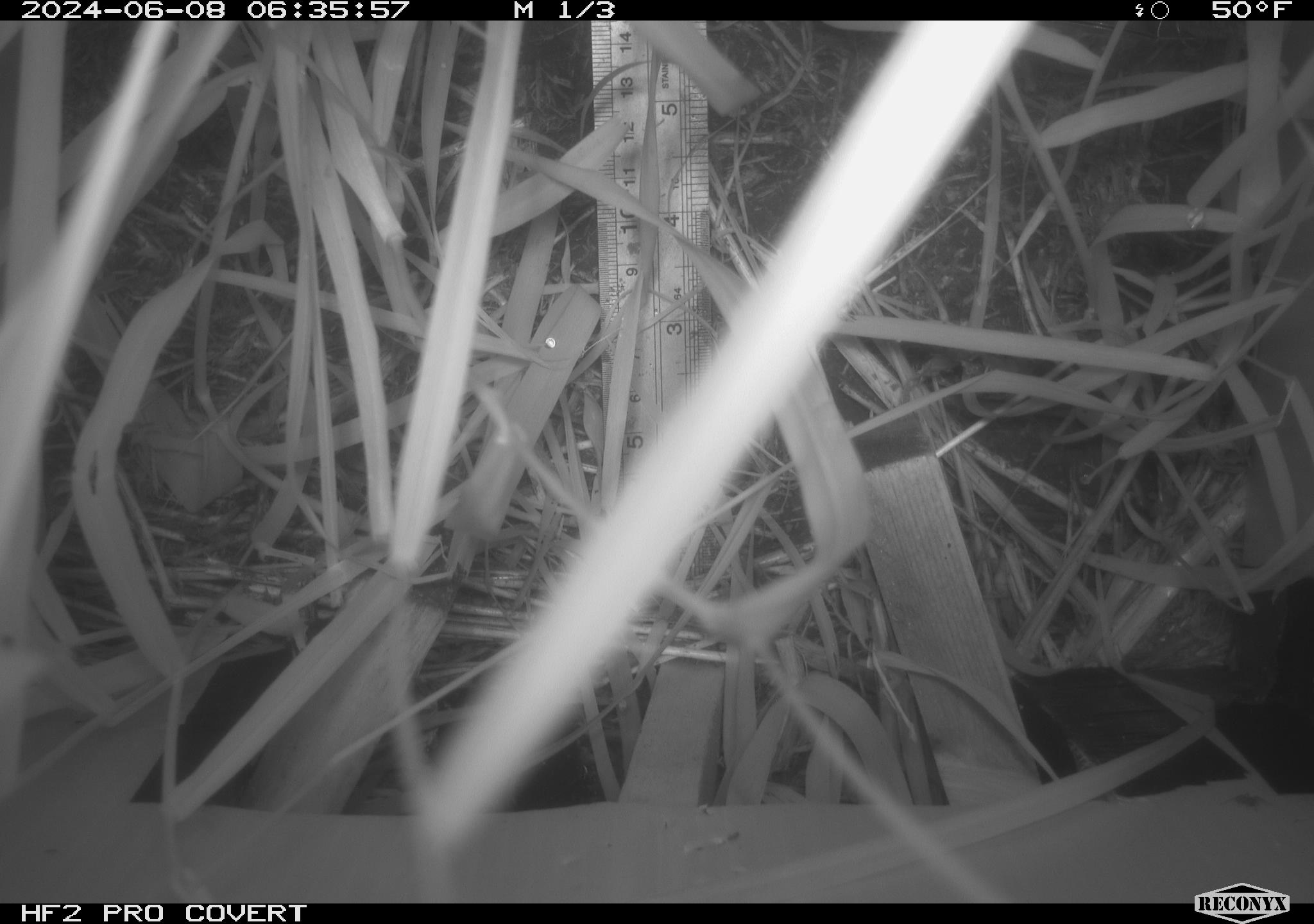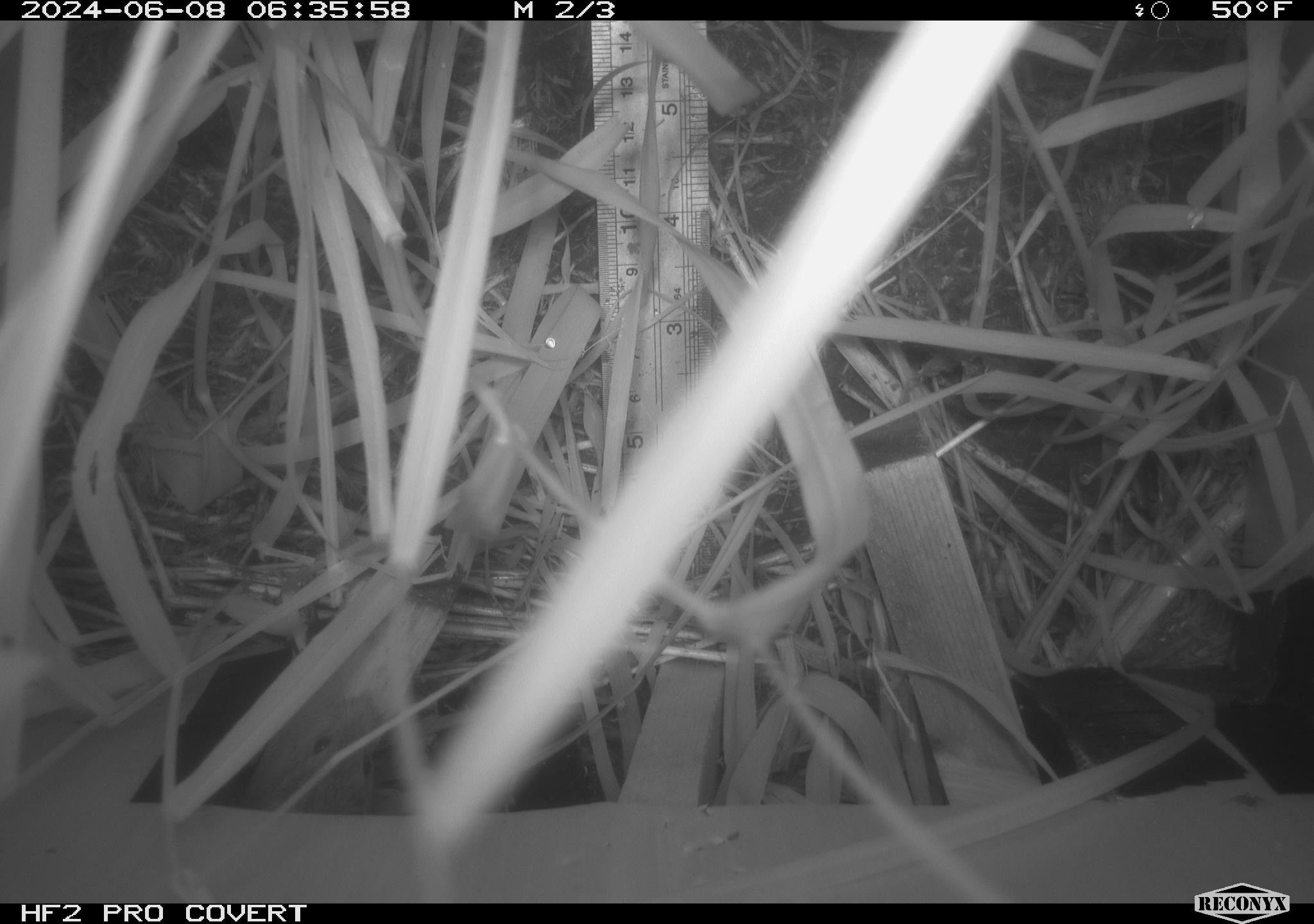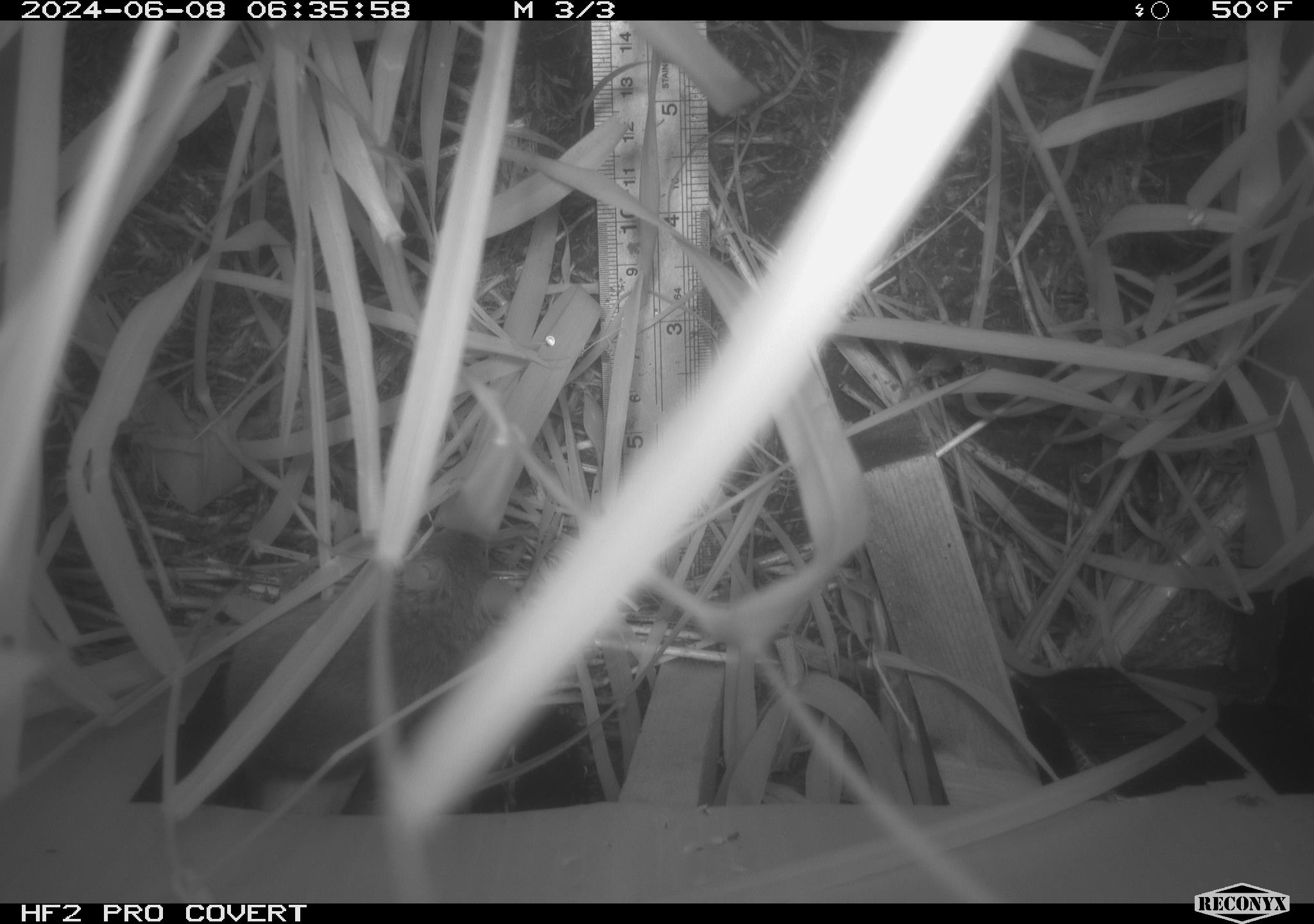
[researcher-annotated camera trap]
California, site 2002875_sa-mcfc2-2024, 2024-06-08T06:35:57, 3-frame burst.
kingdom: Animalia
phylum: Chordata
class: Mammalia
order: Rodentia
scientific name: Rodentia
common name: rodent